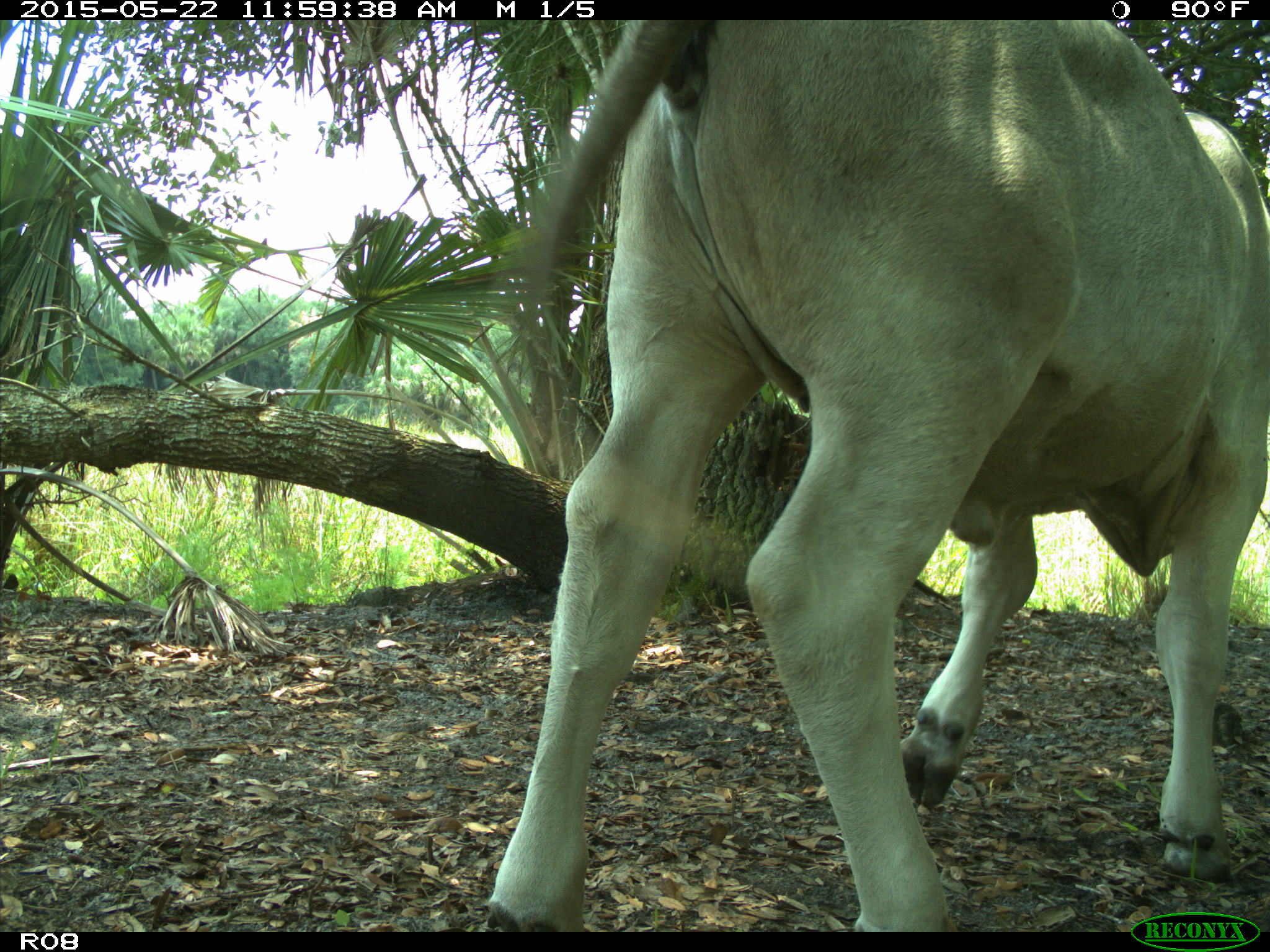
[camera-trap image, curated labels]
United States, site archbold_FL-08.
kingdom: Animalia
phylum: Chordata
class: Mammalia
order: Artiodactyla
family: Bovidae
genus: Bos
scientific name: Bos taurus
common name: domestic cow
Bos taurus (domestic cow).